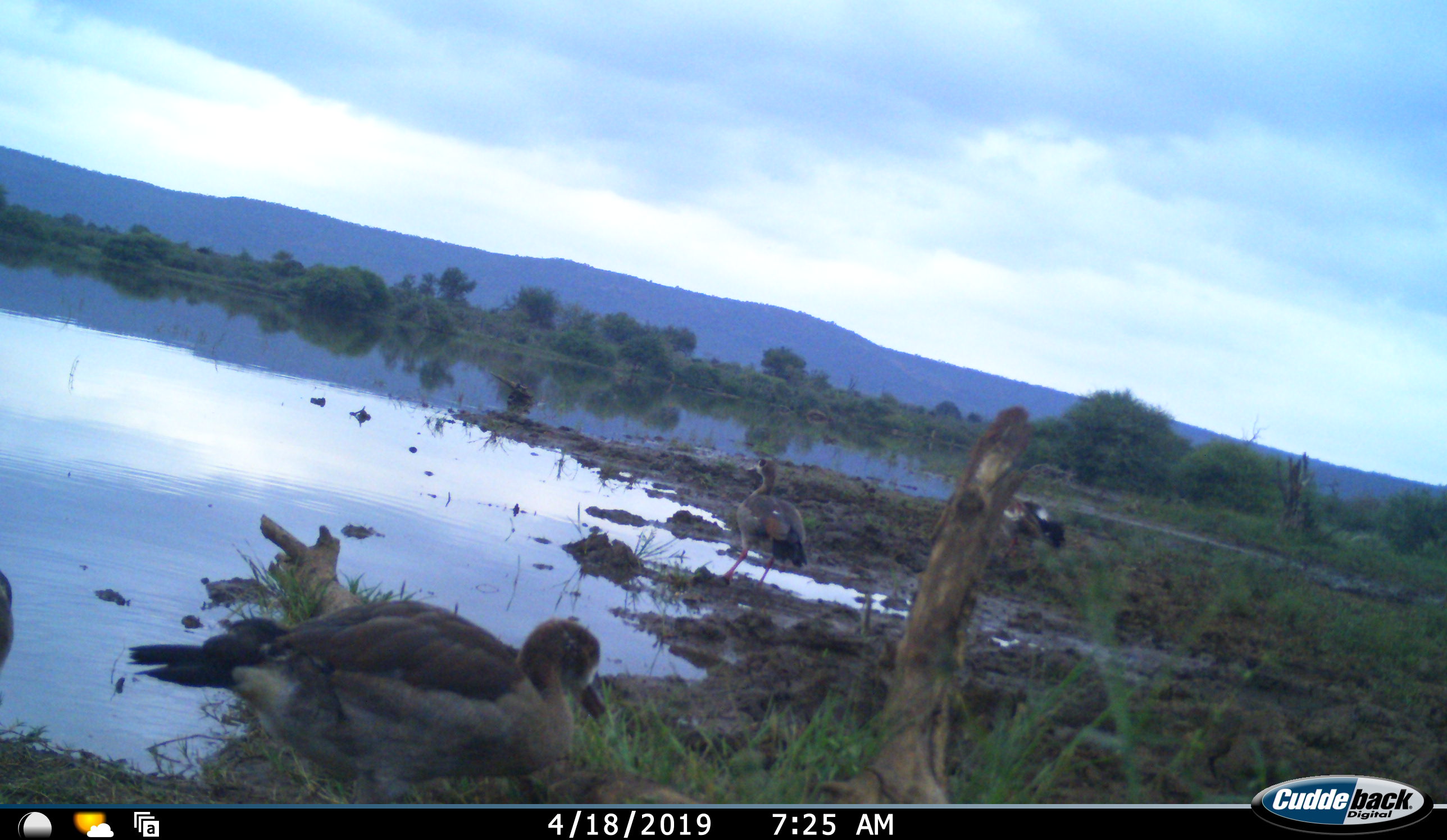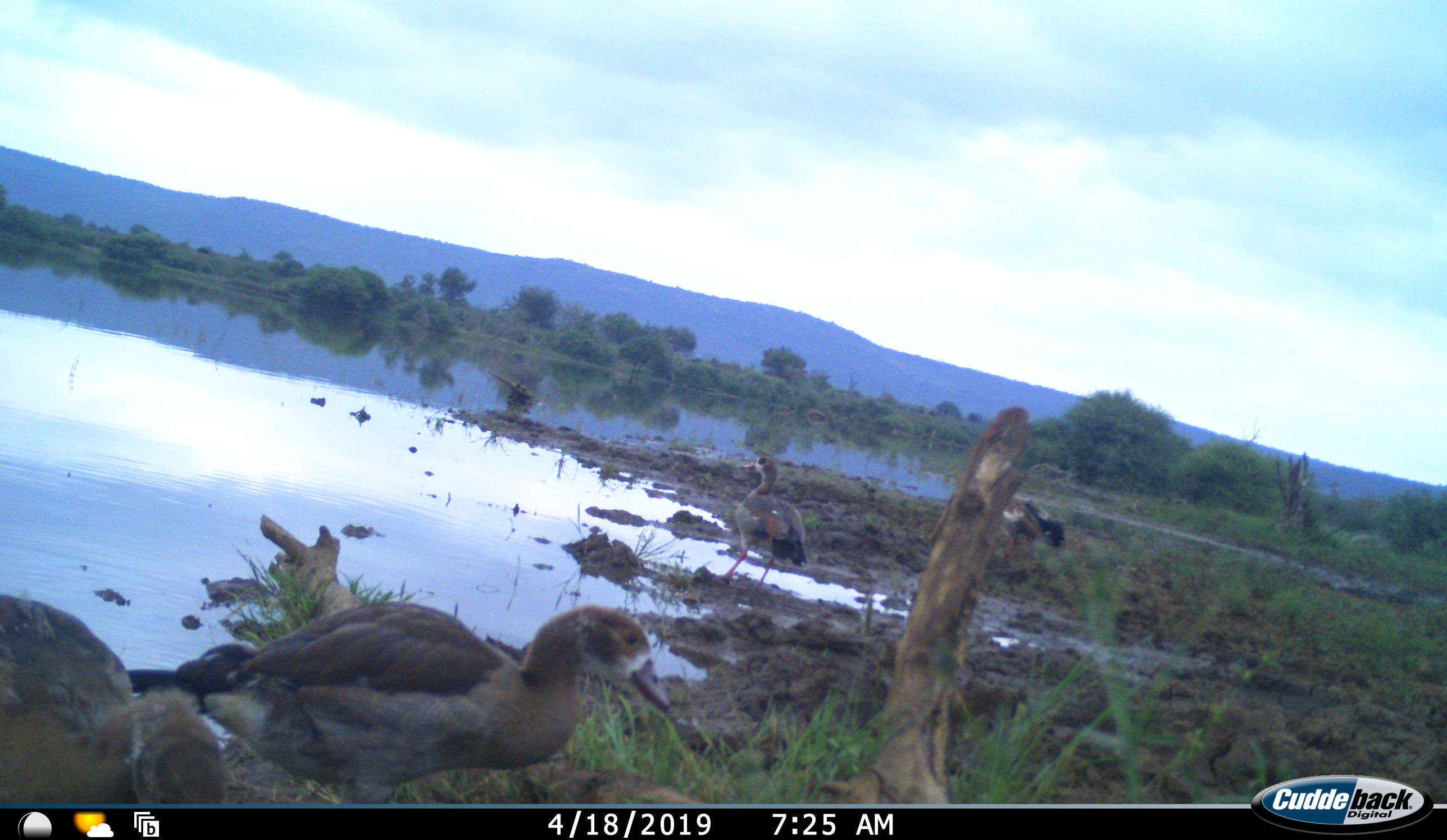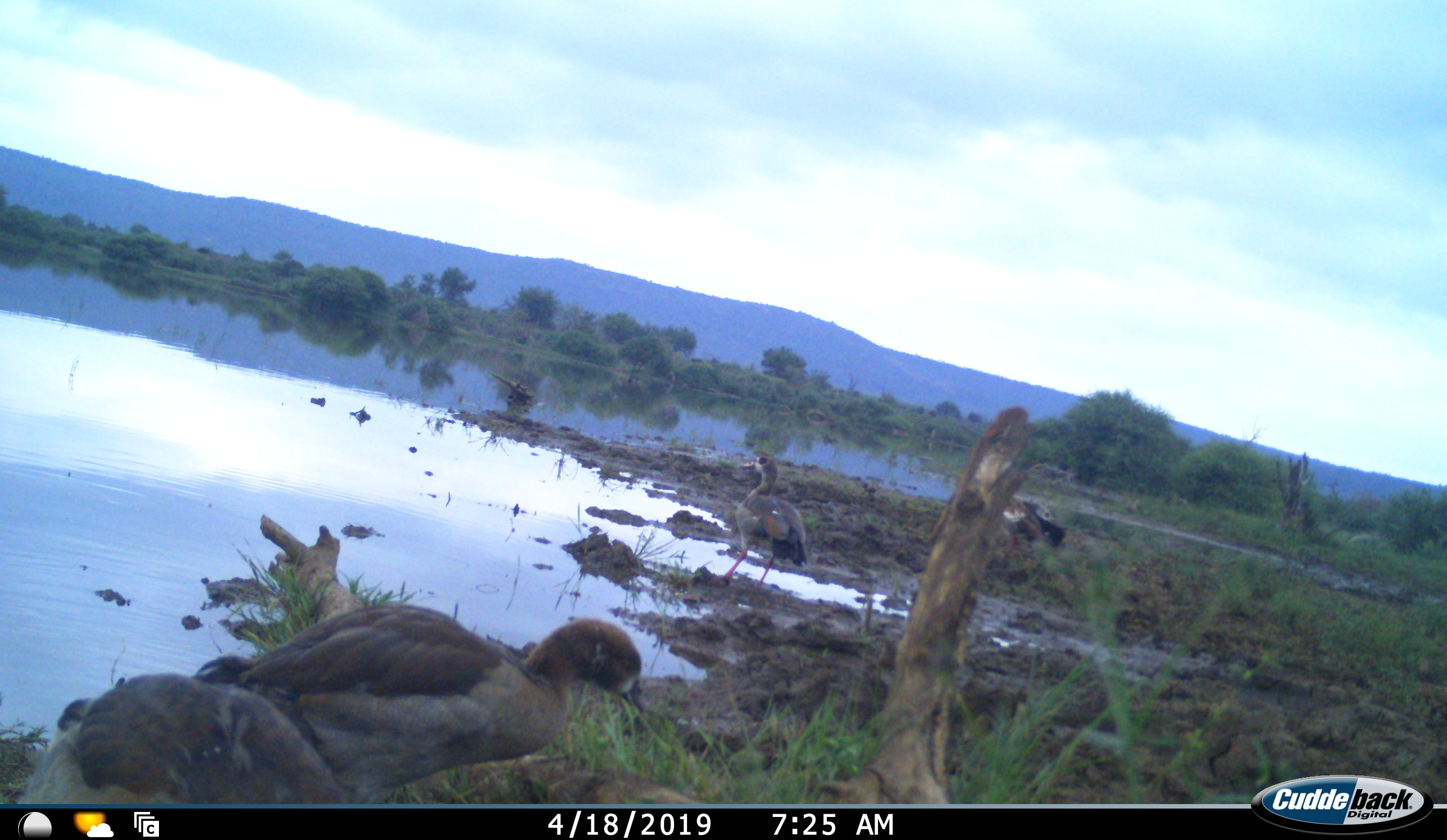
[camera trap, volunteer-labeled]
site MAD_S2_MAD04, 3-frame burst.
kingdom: Animalia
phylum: Chordata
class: Aves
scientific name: Aves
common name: bird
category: birdother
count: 4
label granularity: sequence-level